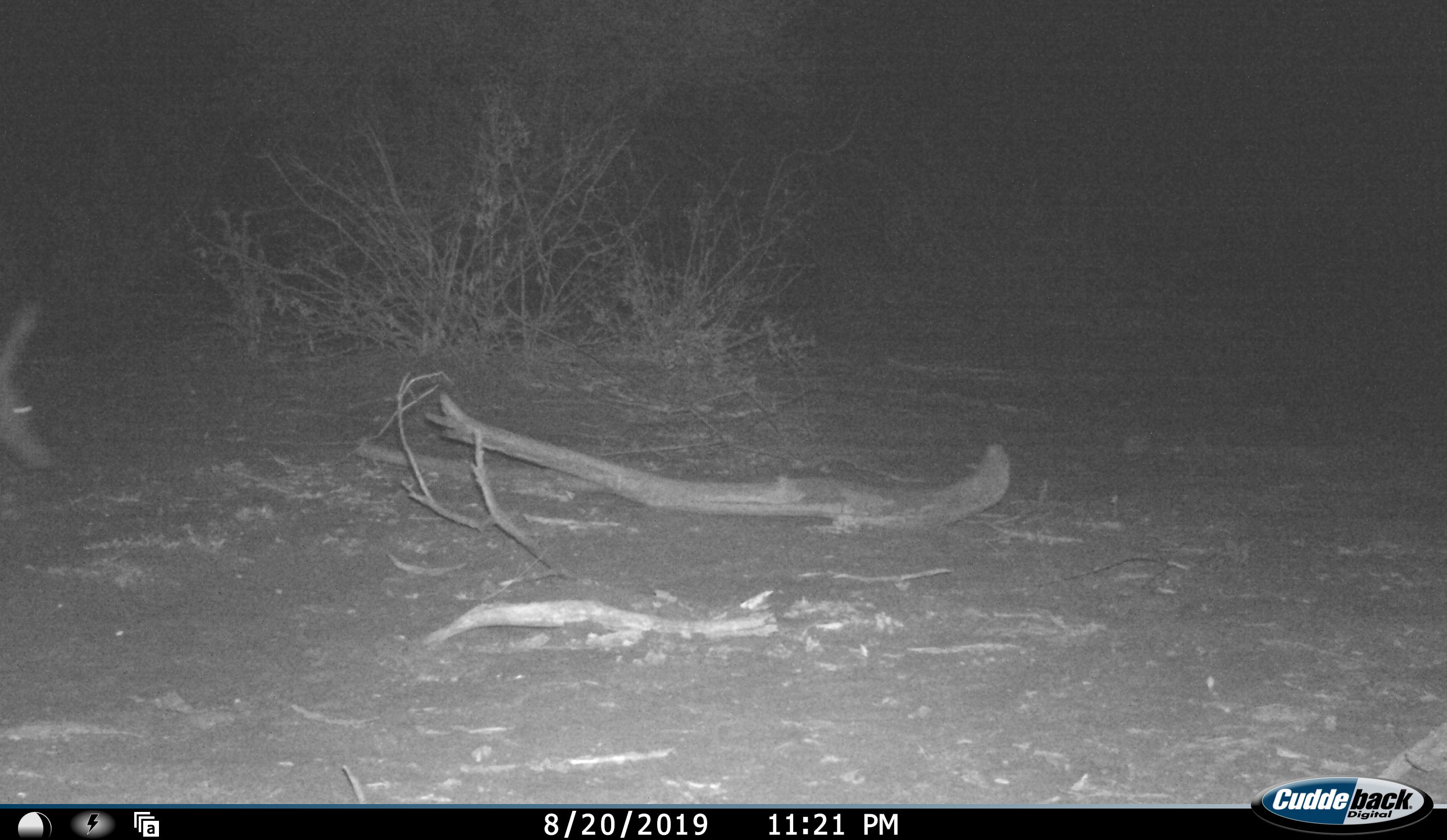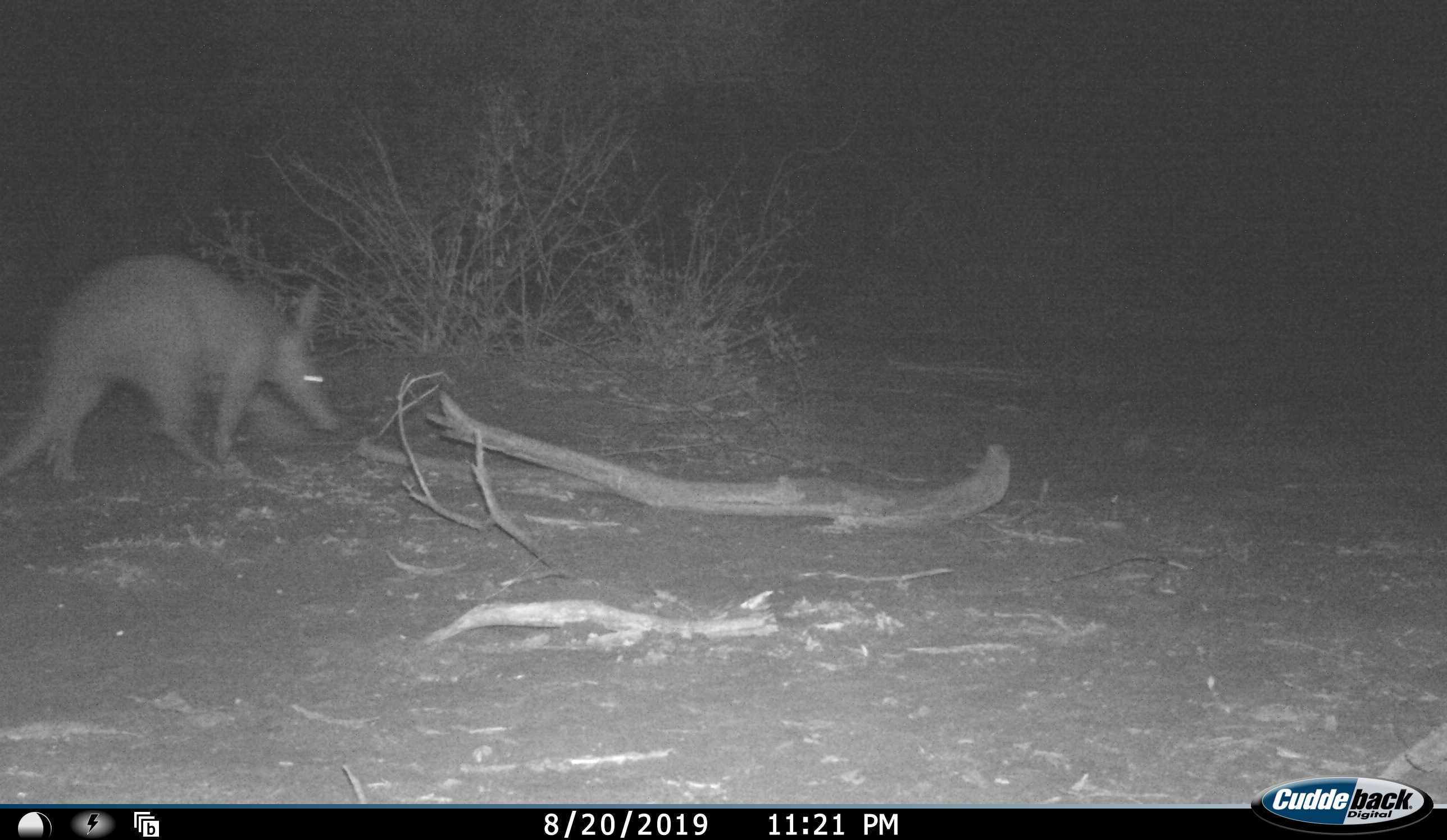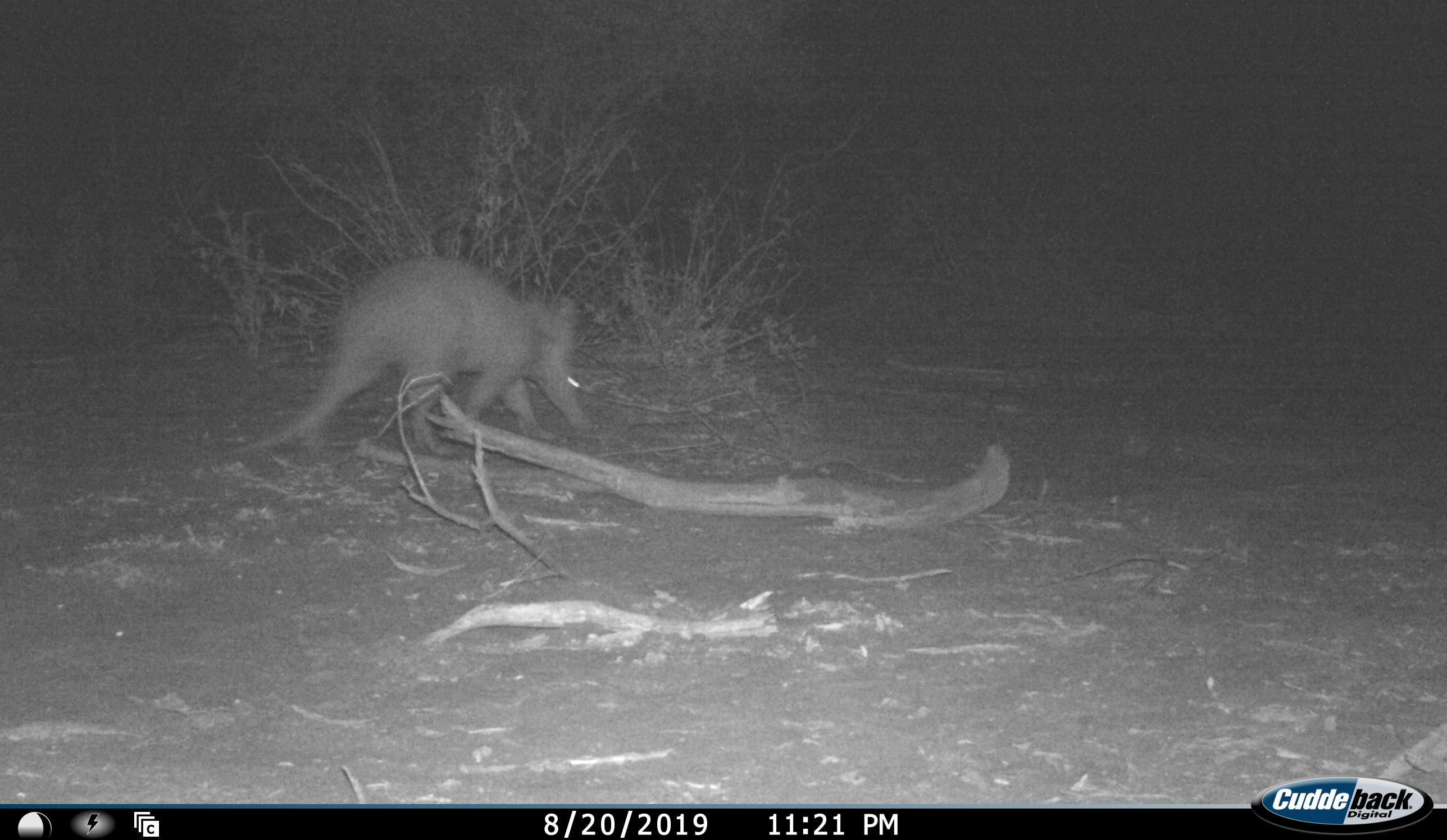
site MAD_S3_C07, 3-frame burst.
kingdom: Animalia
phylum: Chordata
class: Mammalia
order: Tubulidentata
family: Orycteropodidae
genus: Orycteropus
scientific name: Orycteropus afer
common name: aardvark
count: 1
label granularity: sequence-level